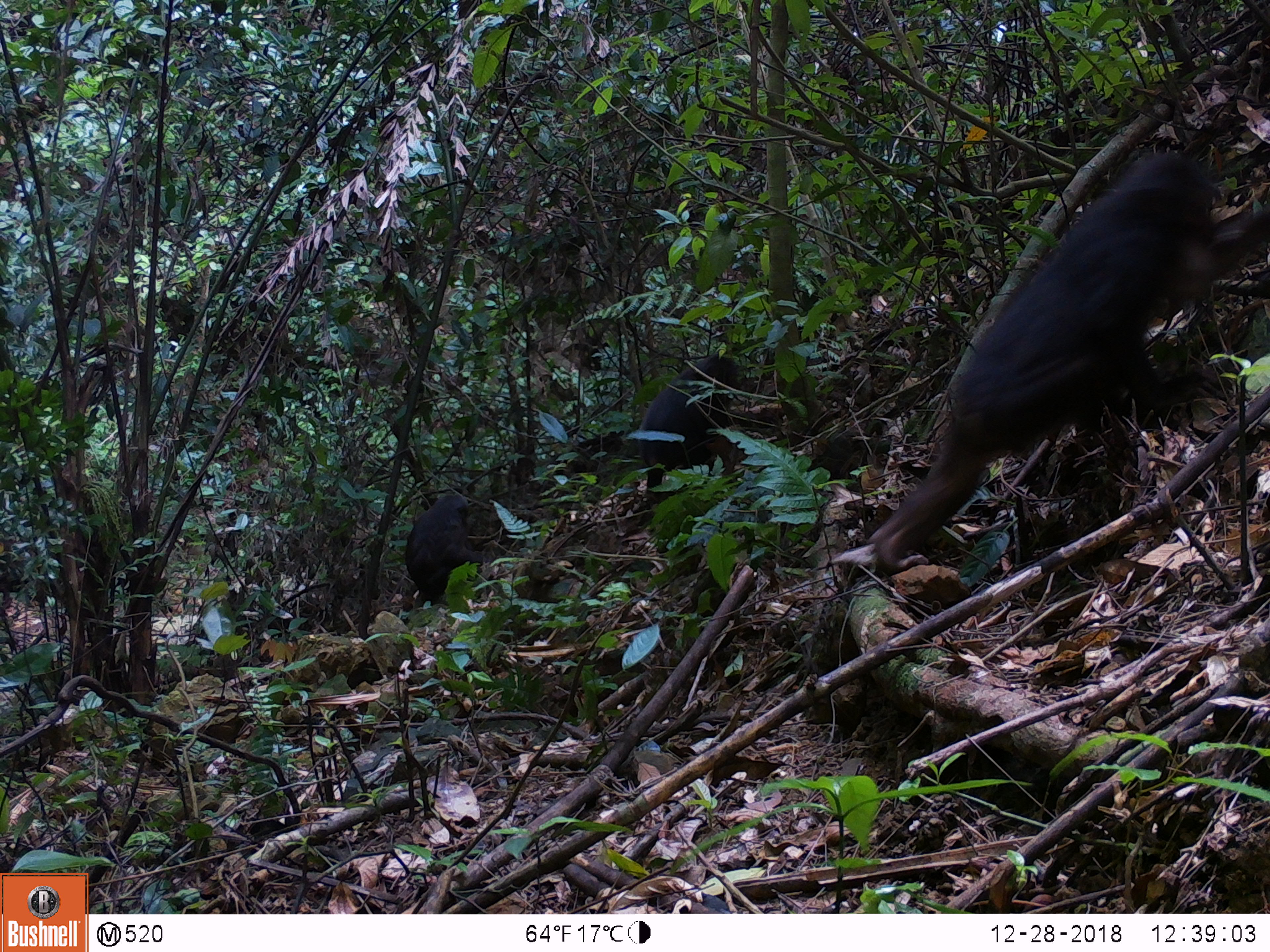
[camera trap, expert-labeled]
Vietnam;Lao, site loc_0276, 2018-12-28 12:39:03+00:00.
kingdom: Animalia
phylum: Chordata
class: Mammalia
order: Primates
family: Cercopithecidae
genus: Macaca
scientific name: Macaca arctoides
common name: stump-tailed macaque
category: stump tailed macaque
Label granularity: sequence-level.